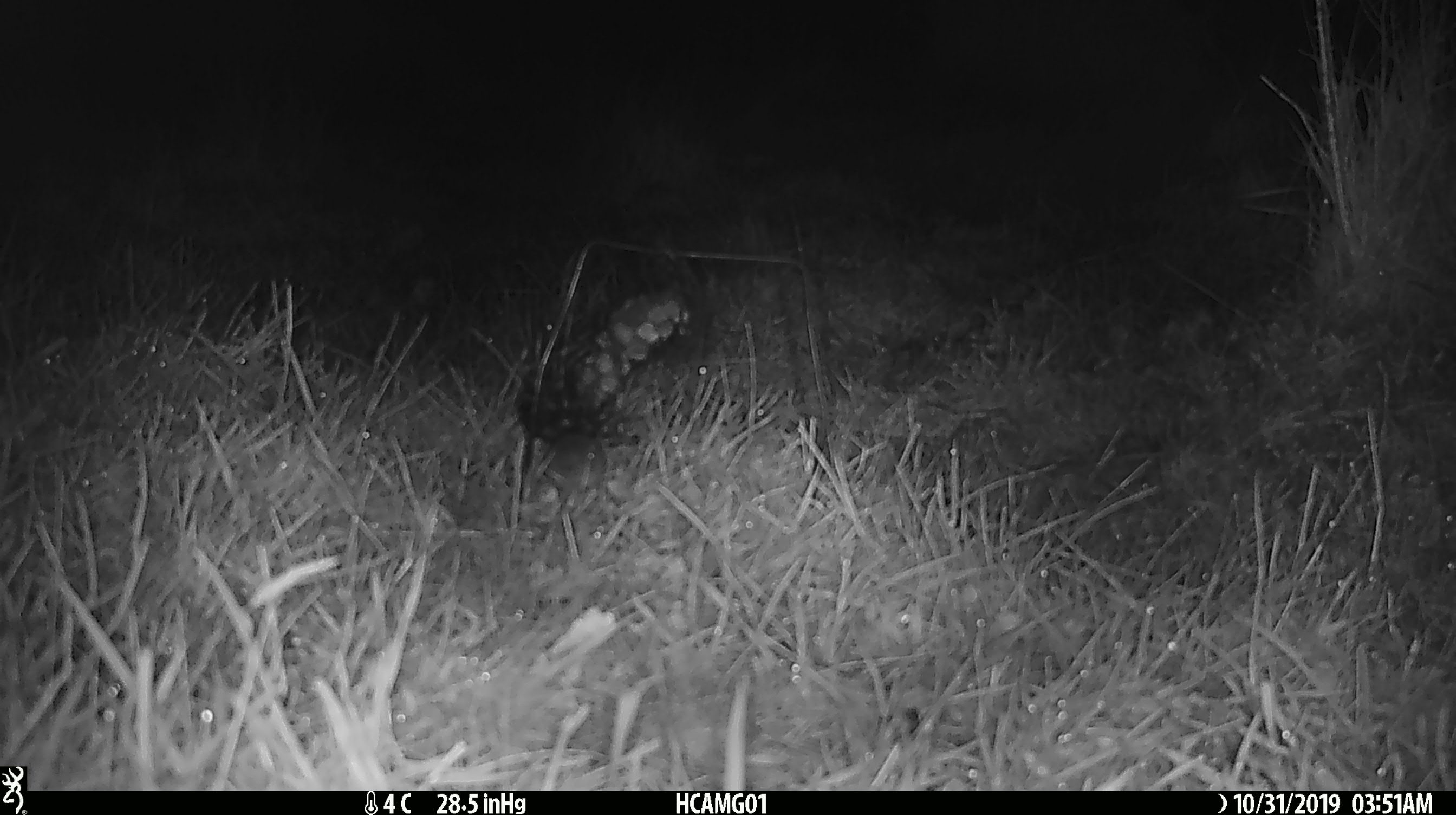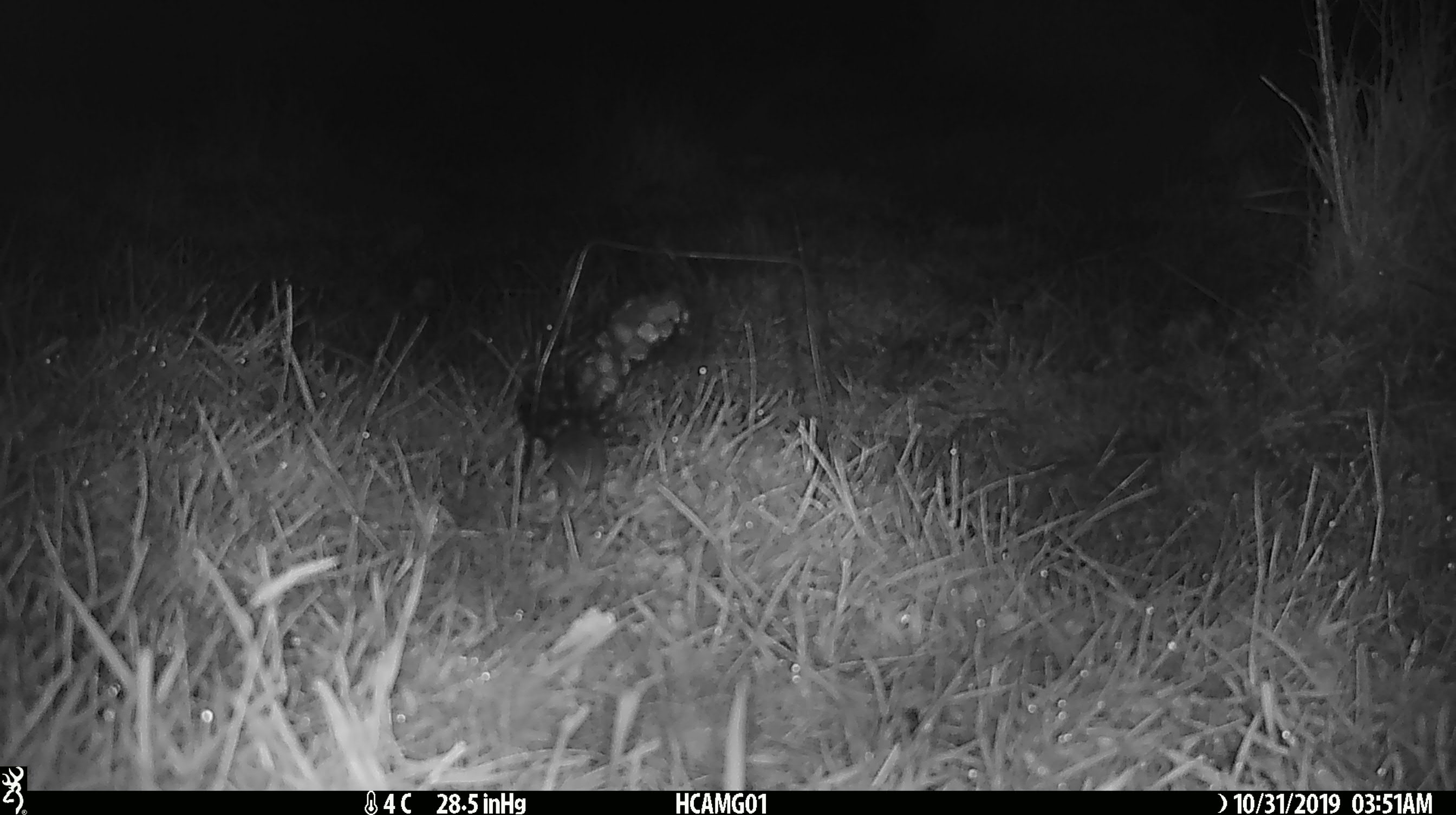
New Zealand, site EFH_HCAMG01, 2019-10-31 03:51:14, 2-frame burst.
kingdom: Animalia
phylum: Chordata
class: Mammalia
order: Rodentia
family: Muridae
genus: Mus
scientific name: Mus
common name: mouse